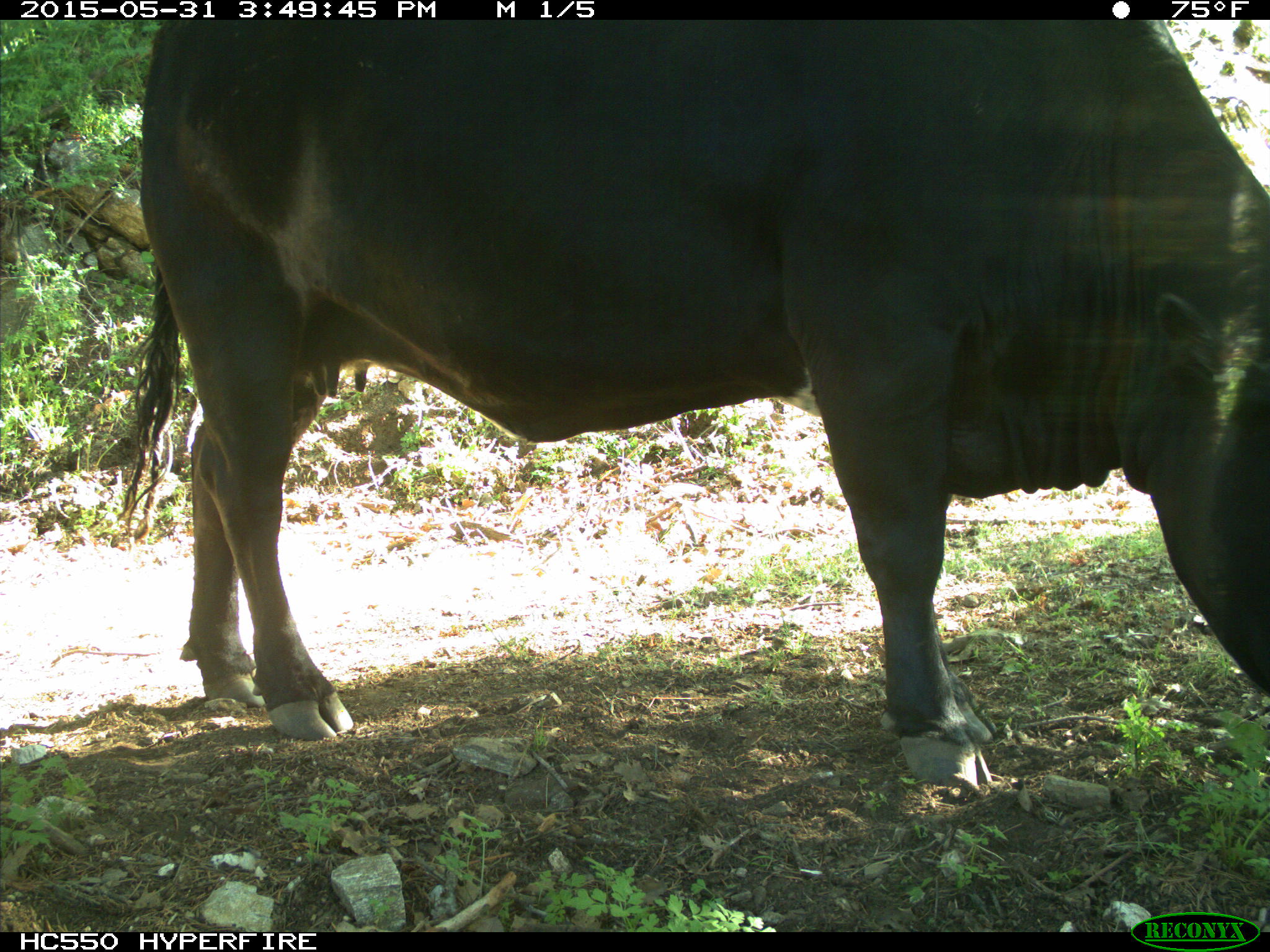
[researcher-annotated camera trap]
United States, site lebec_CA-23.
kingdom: Animalia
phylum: Chordata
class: Mammalia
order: Artiodactyla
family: Bovidae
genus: Bos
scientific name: Bos taurus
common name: domestic cow